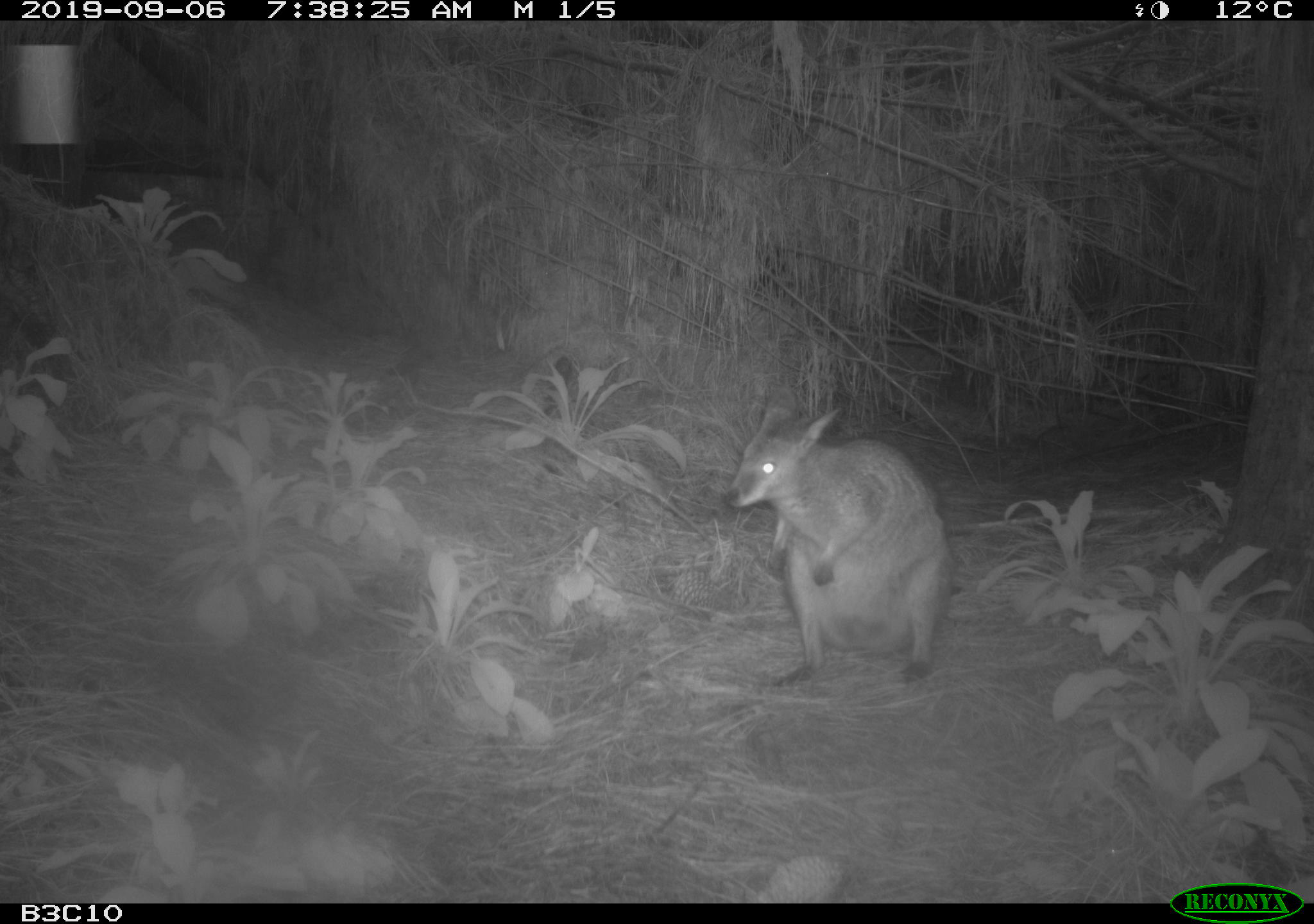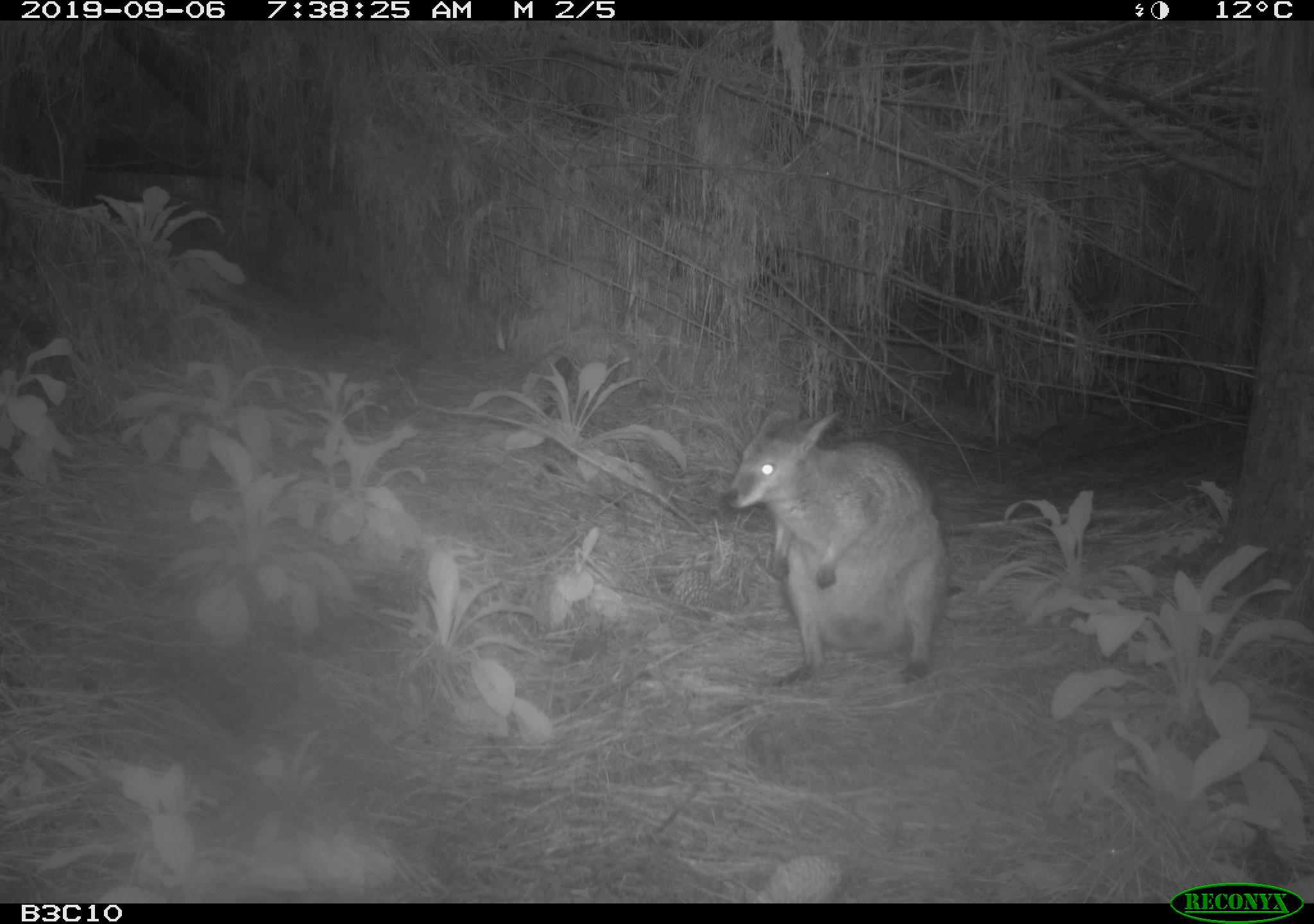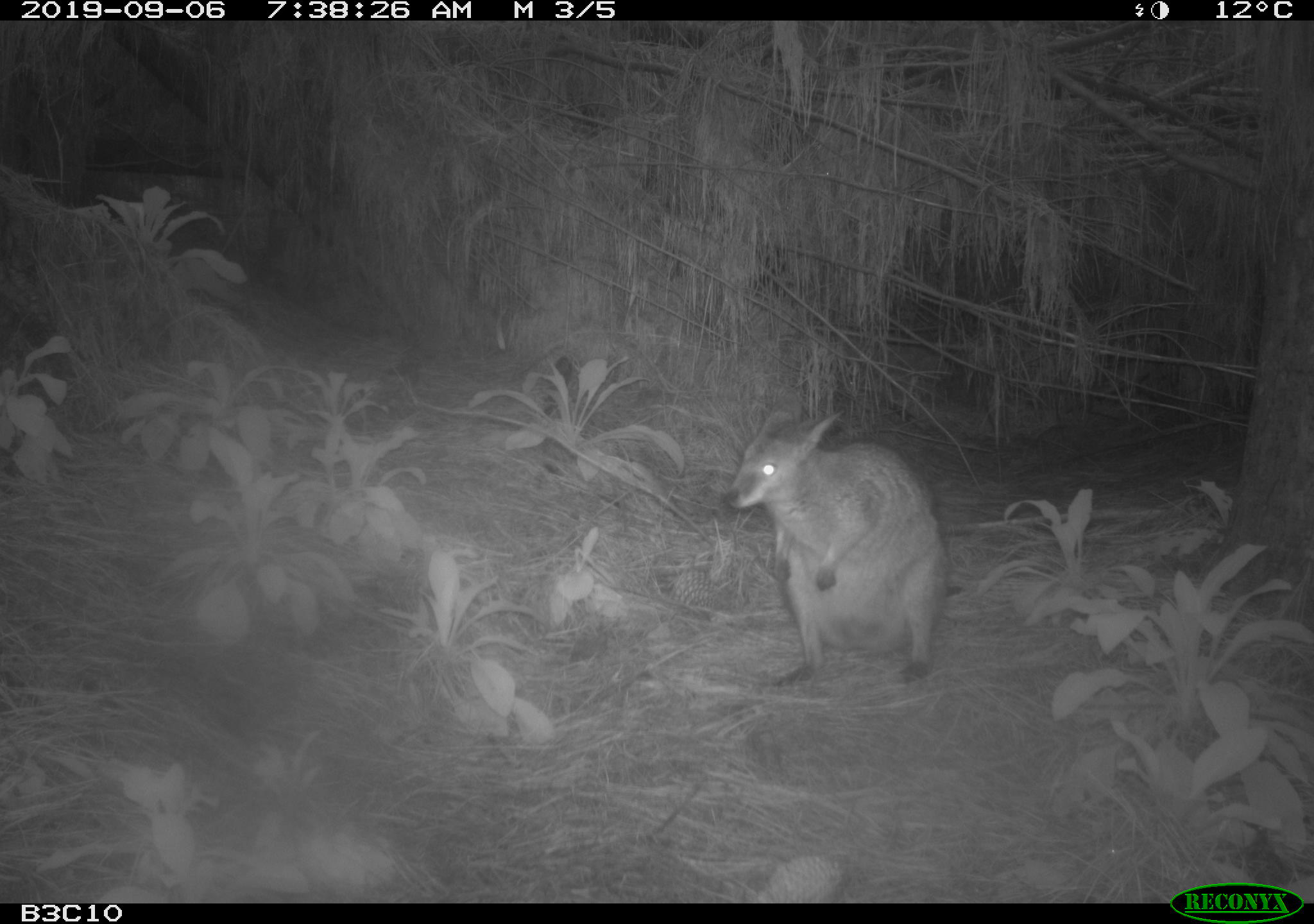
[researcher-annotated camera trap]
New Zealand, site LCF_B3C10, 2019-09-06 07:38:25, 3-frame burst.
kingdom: Animalia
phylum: Chordata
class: Mammalia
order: Diprotodontia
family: Macropodidae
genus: Notamacropus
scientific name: Notamacropus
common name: wallaby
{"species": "wallaby (Notamacropus)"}